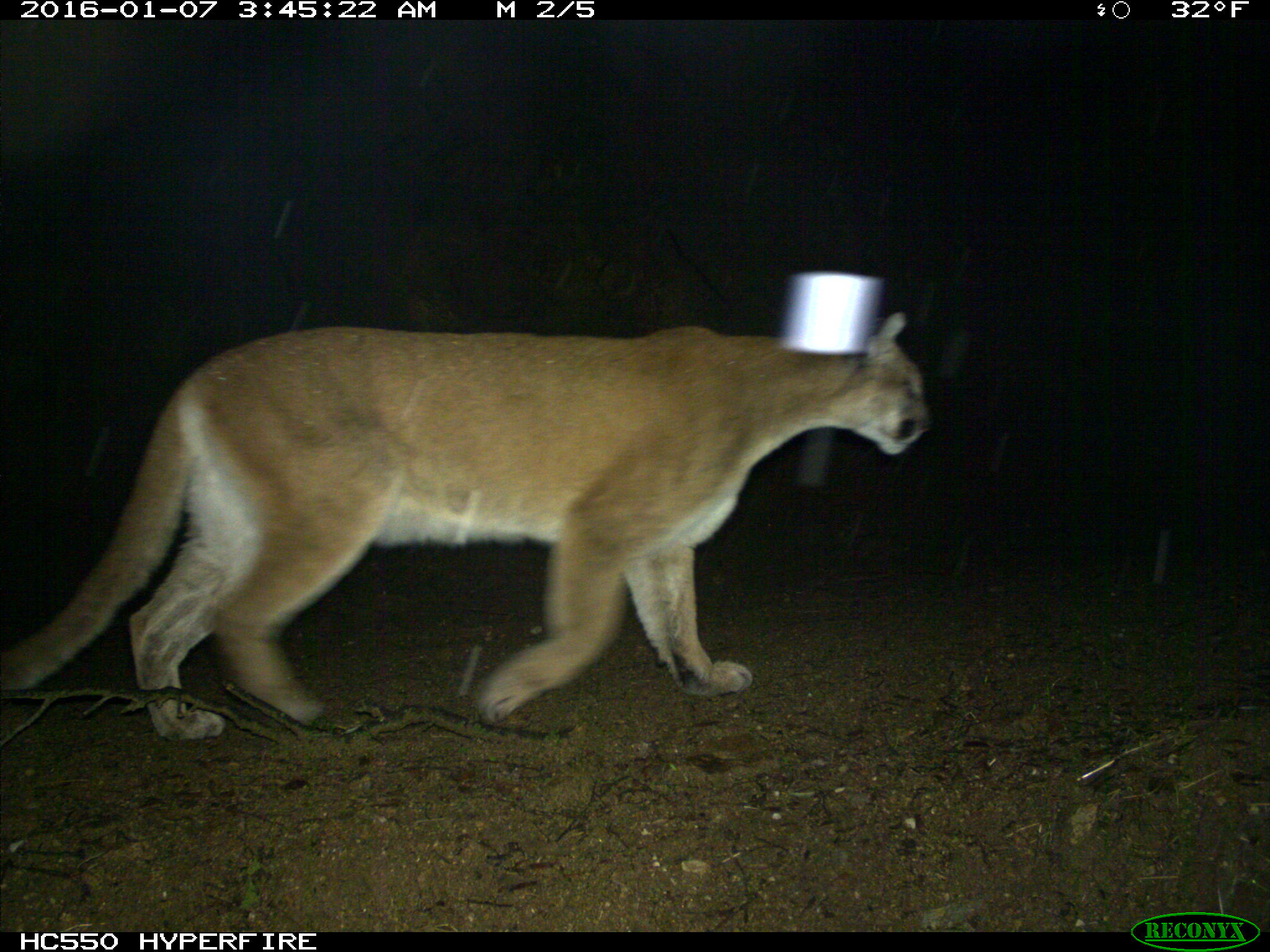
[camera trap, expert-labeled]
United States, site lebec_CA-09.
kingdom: Animalia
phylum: Chordata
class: Mammalia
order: Carnivora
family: Felidae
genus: Puma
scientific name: Puma concolor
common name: mountain lion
Puma concolor (mountain lion).